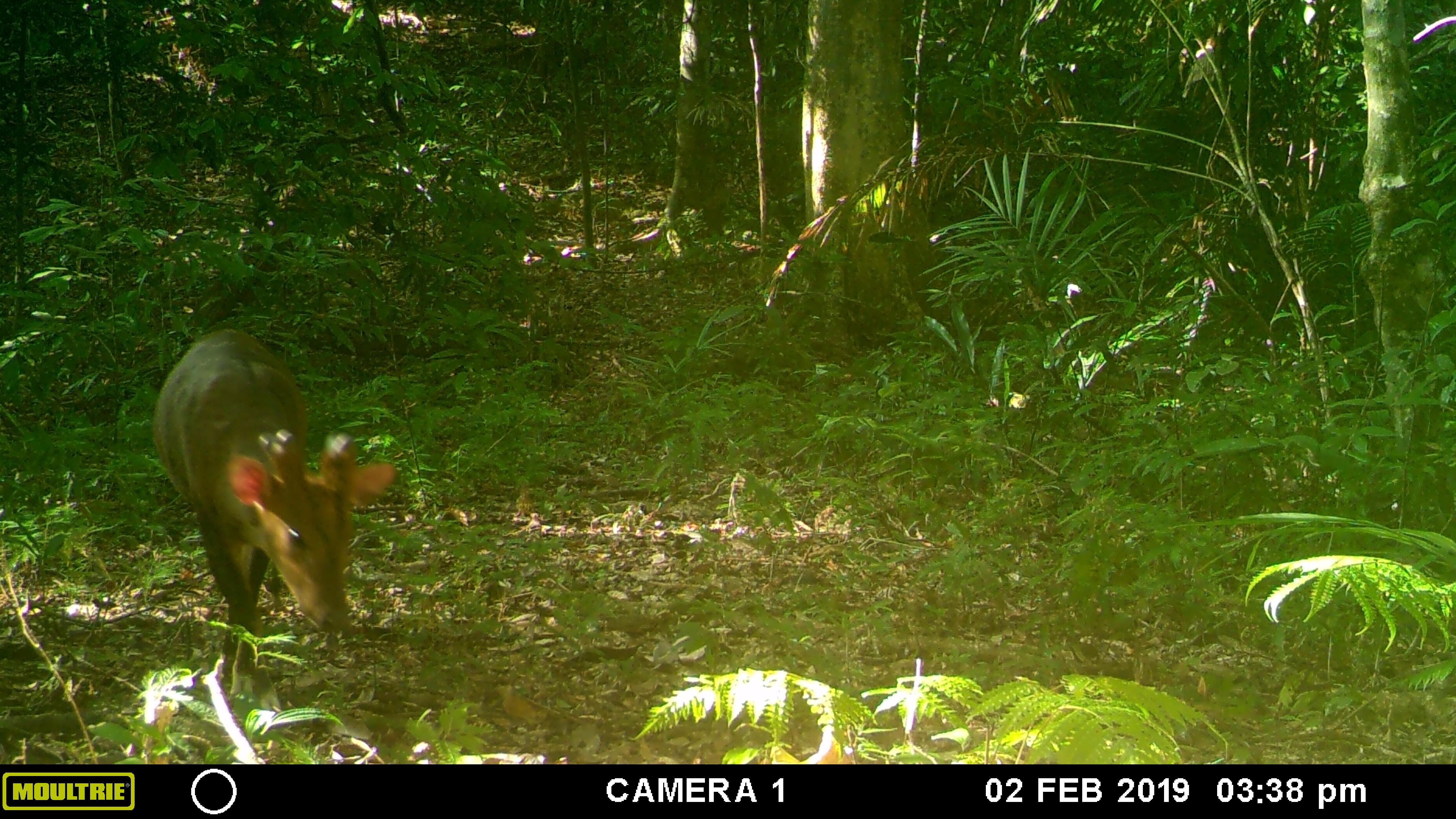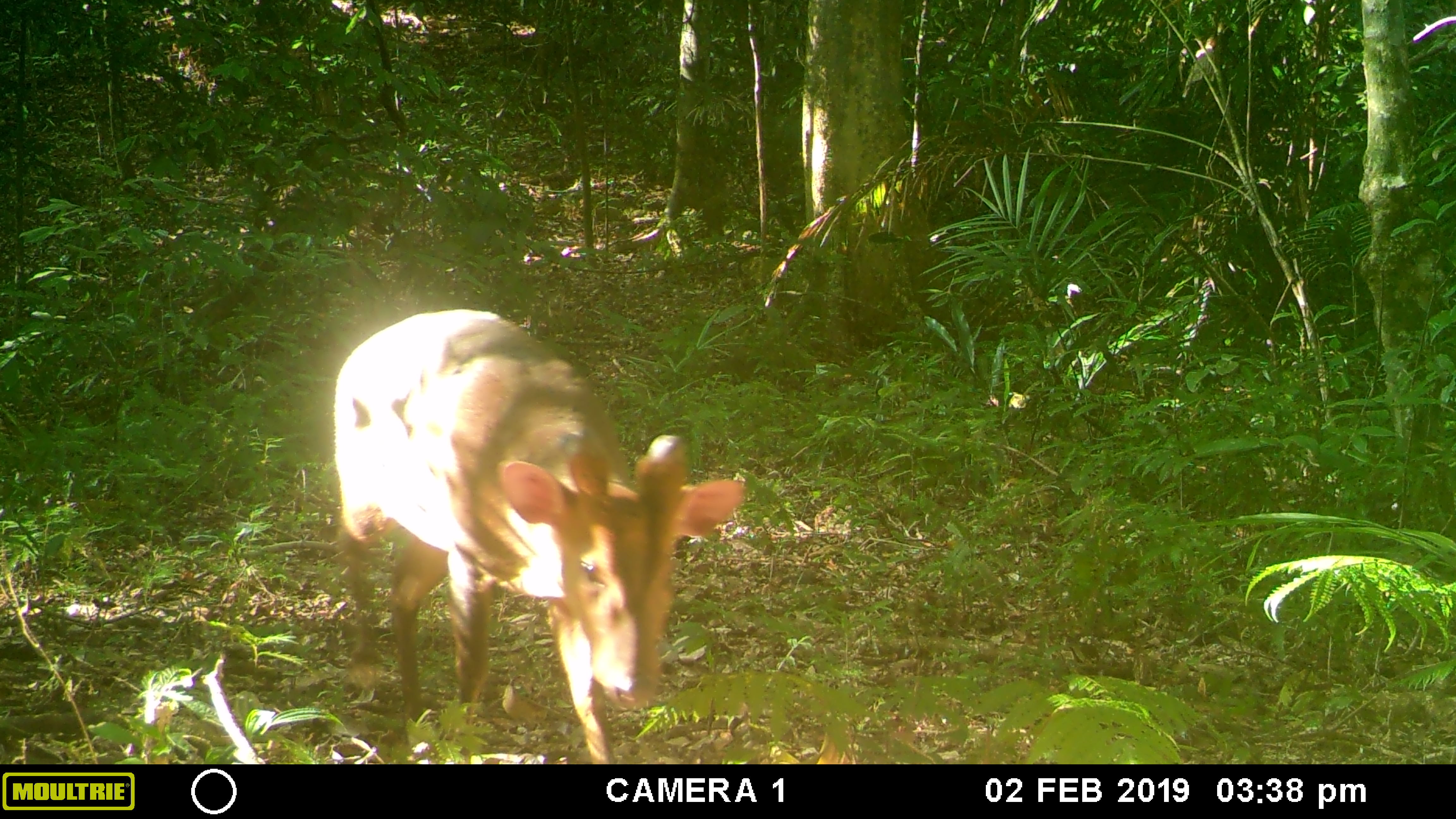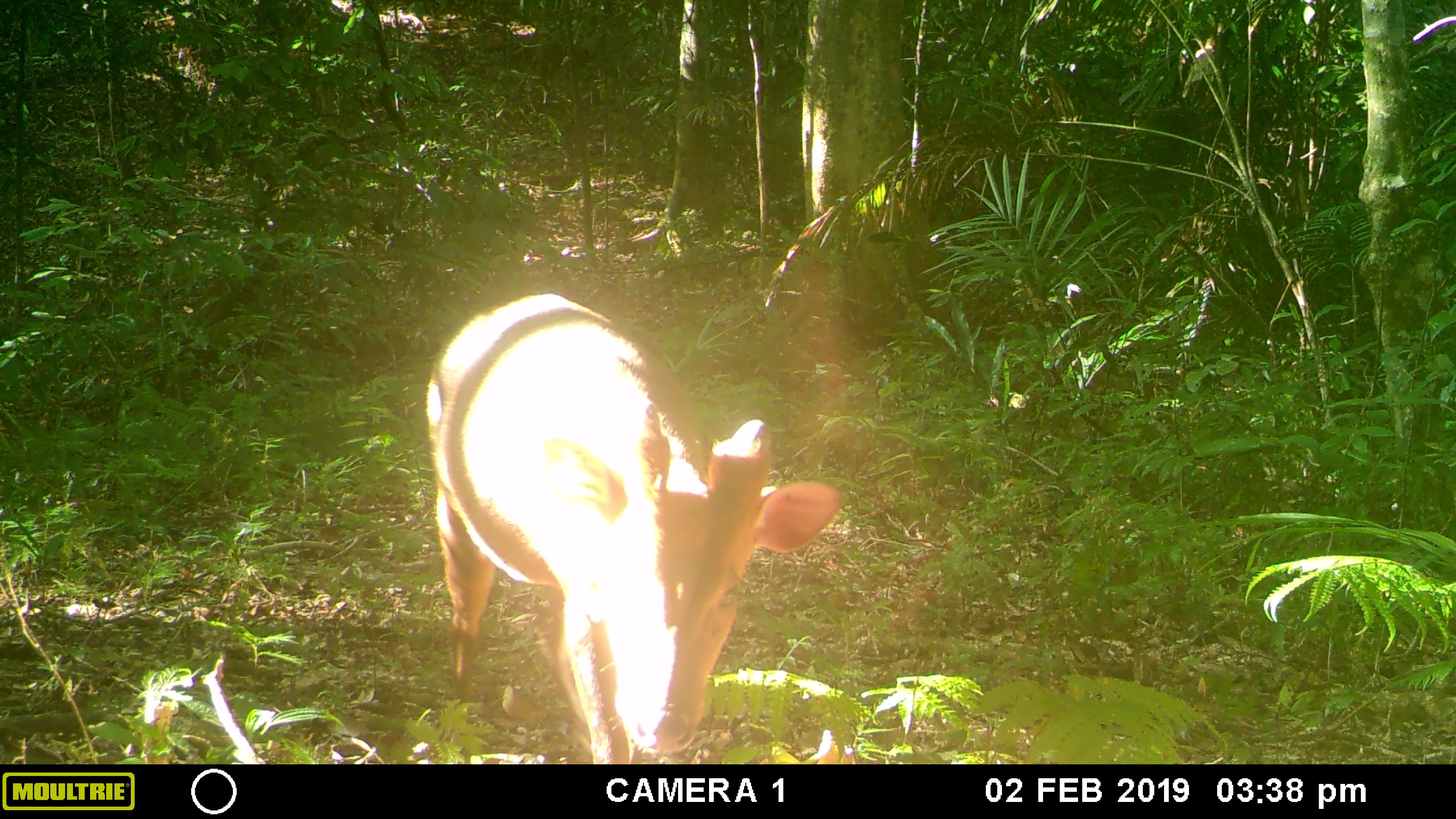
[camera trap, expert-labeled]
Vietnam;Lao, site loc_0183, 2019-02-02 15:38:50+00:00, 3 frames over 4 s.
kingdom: Animalia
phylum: Chordata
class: Mammalia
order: Artiodactyla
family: Cervidae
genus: Muntiacus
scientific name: Muntiacus vuquangensis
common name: large-antlered muntjac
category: large antlered muntjac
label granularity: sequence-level